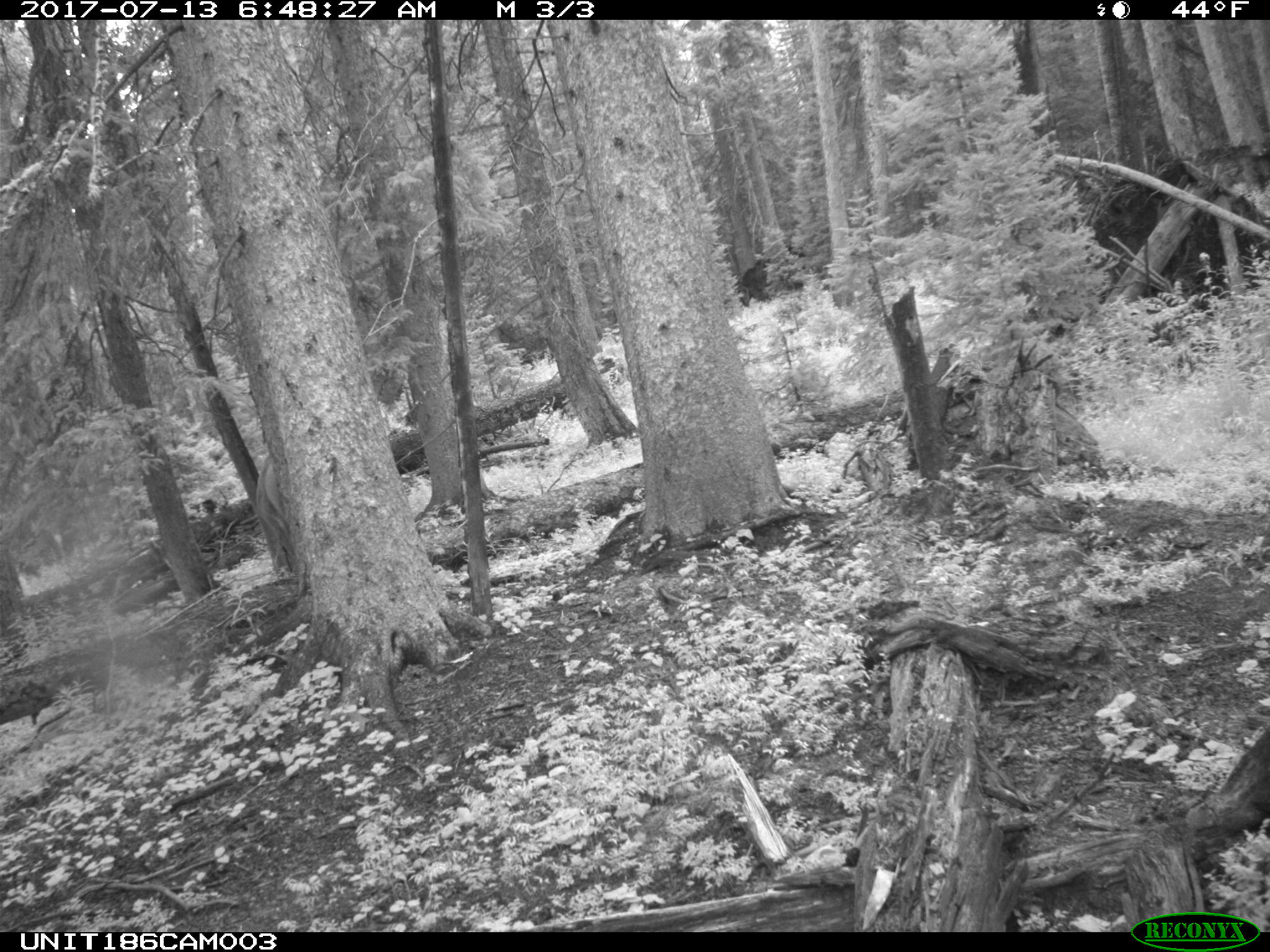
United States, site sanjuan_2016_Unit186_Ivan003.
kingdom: Animalia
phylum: Chordata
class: Mammalia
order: Artiodactyla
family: Cervidae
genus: Cervus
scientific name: Cervus elaphus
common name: red deer